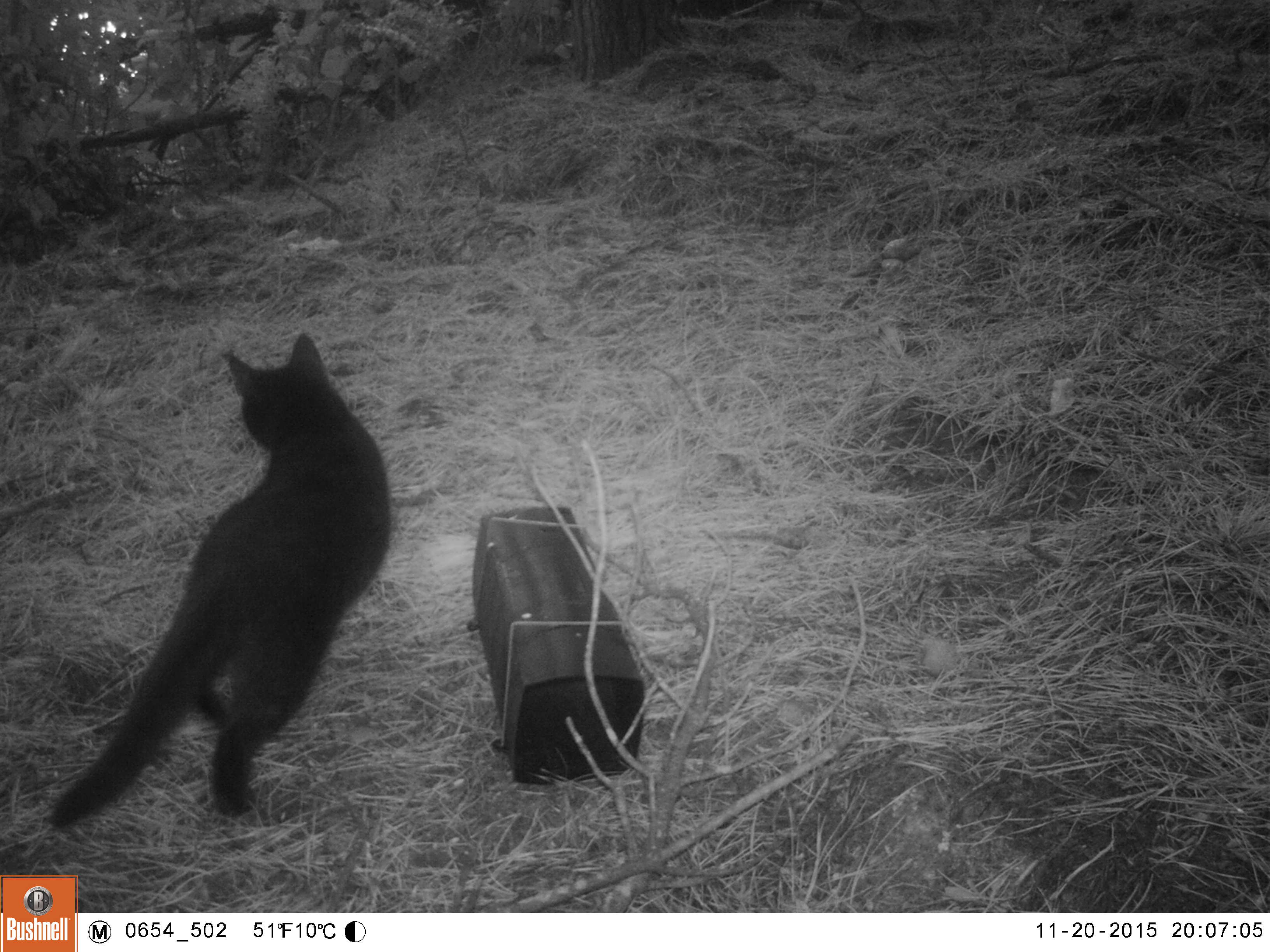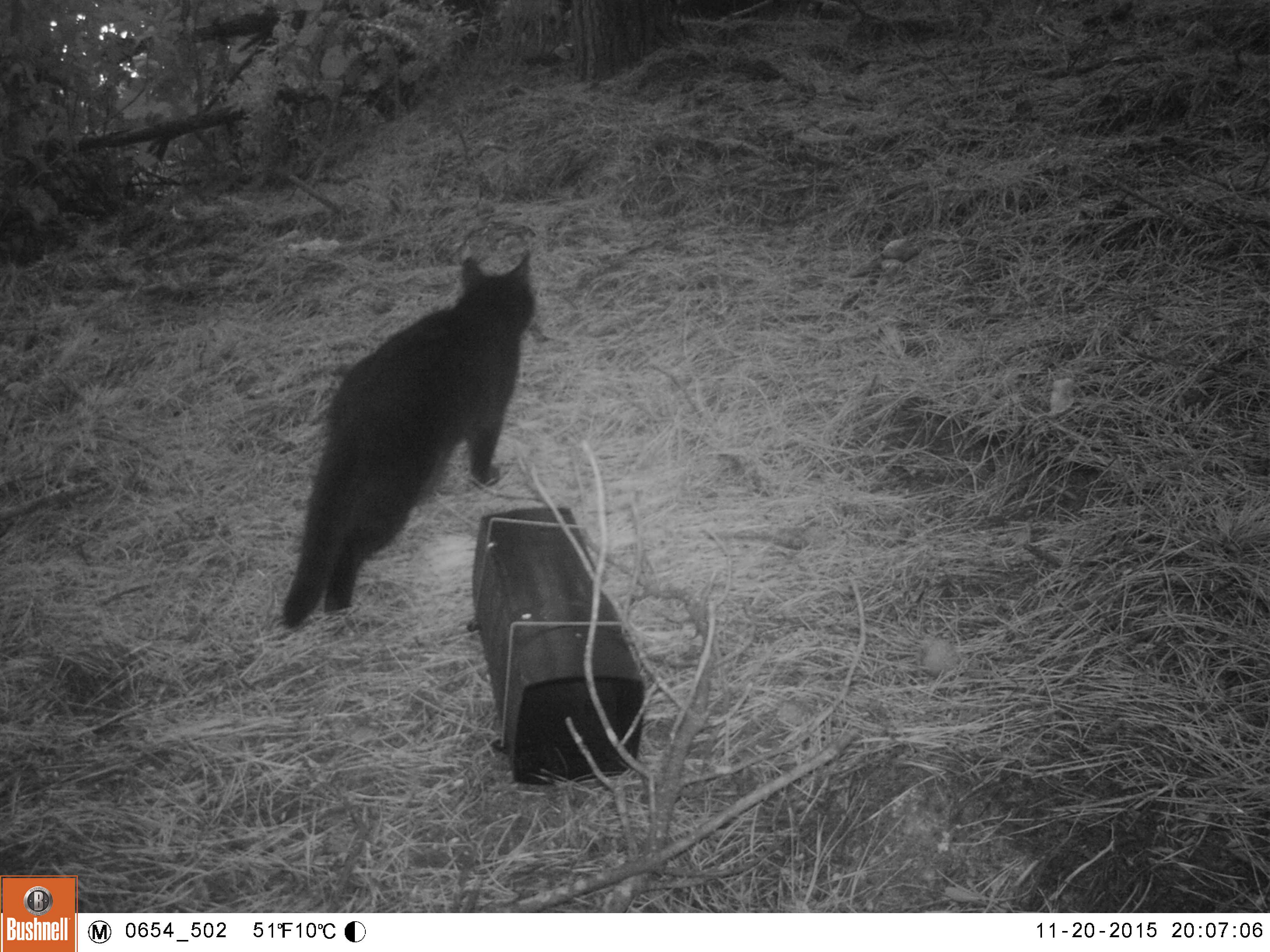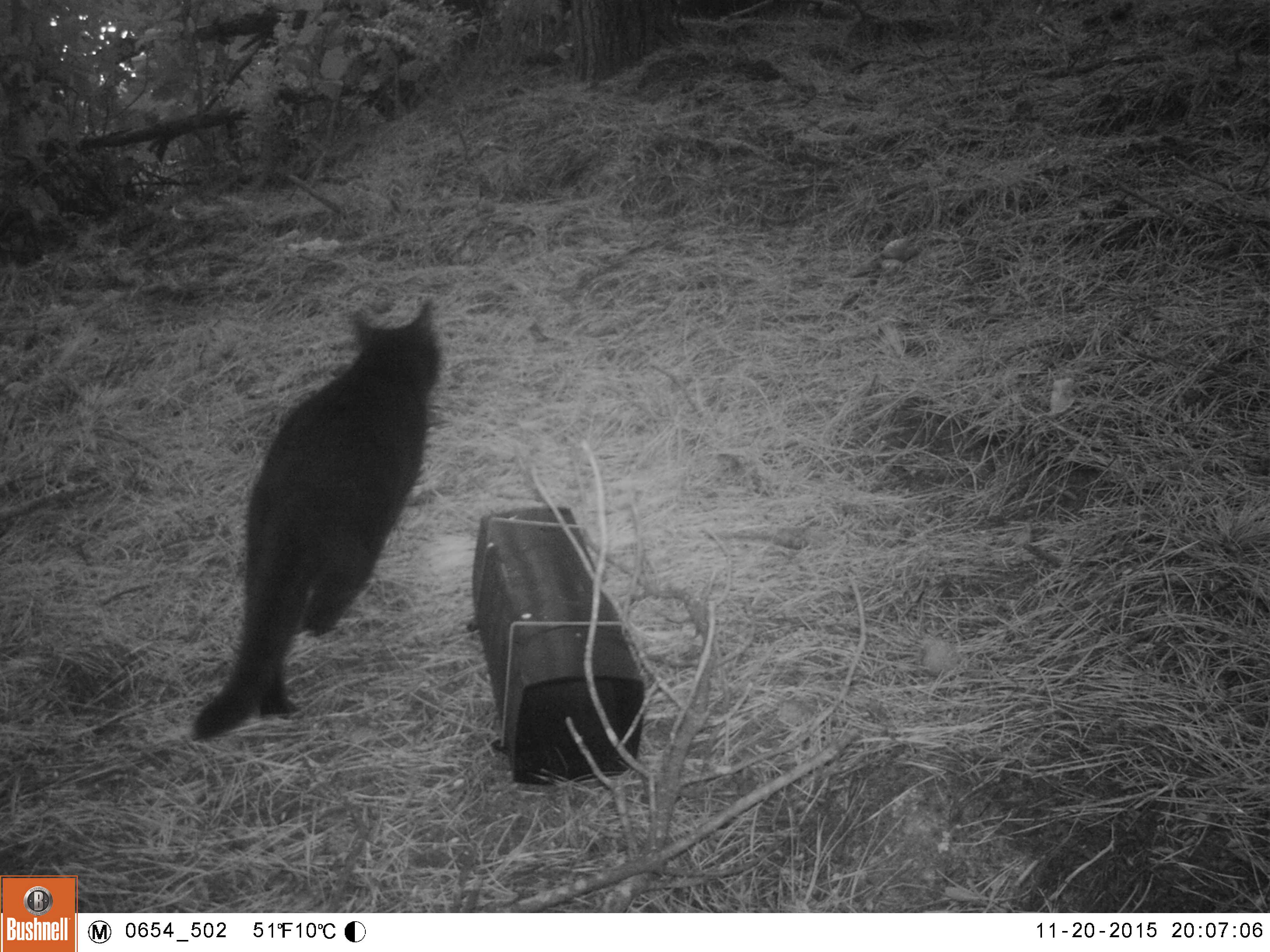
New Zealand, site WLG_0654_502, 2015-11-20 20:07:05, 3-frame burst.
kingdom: Animalia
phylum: Chordata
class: Mammalia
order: Carnivora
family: Felidae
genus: Felis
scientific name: Felis catus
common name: domestic cat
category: cat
Cat (domestic cat) (Felis catus).